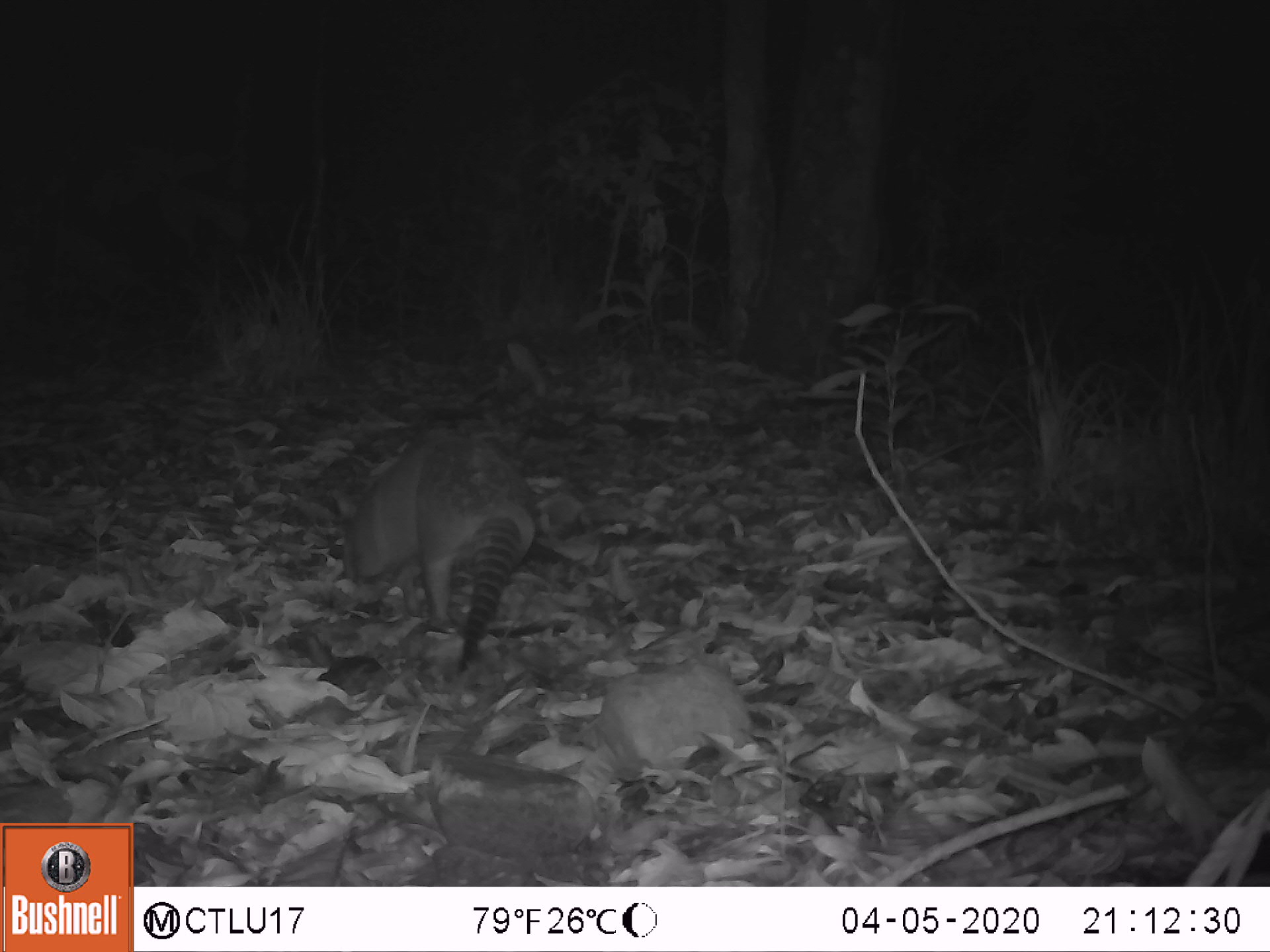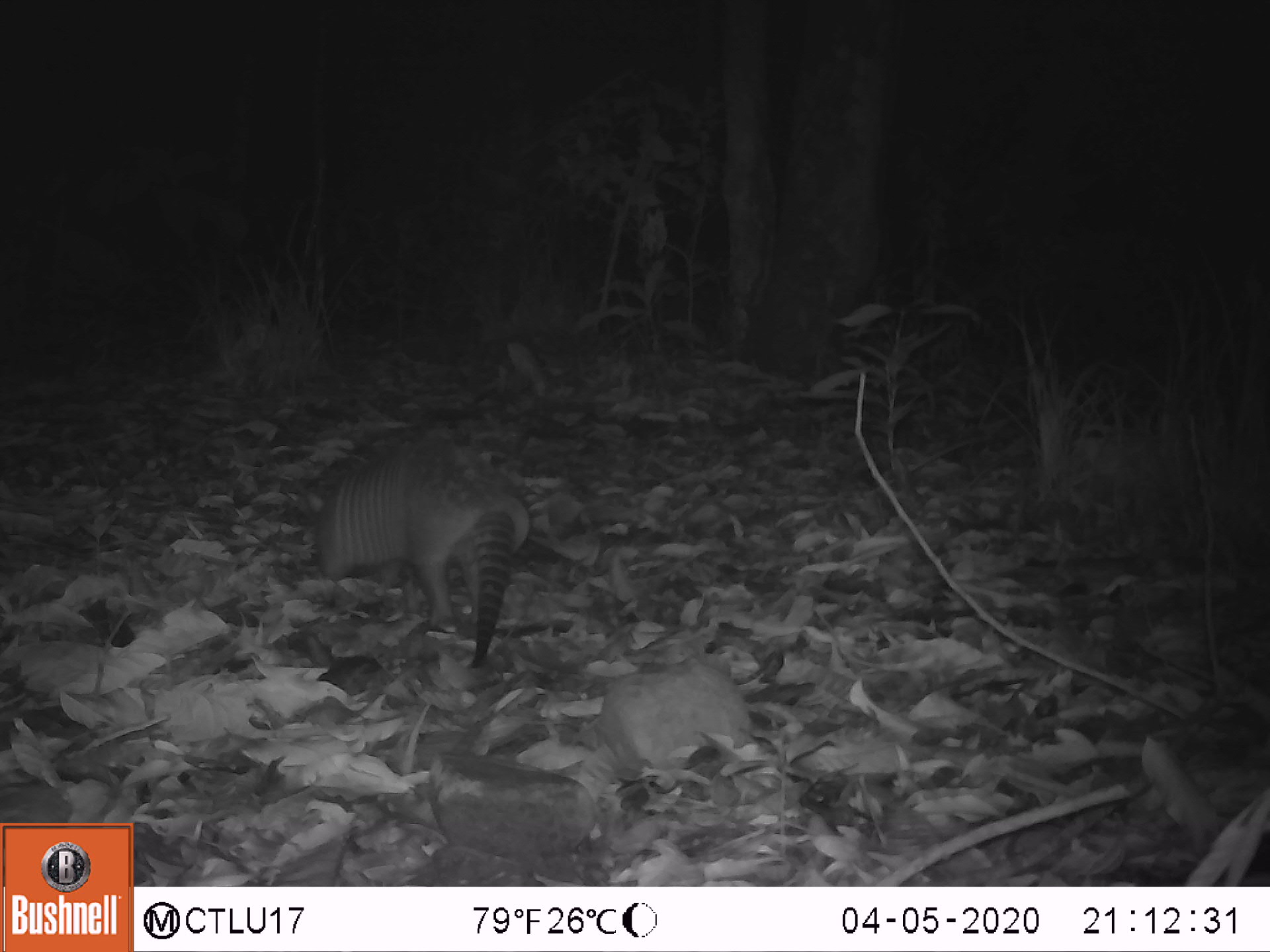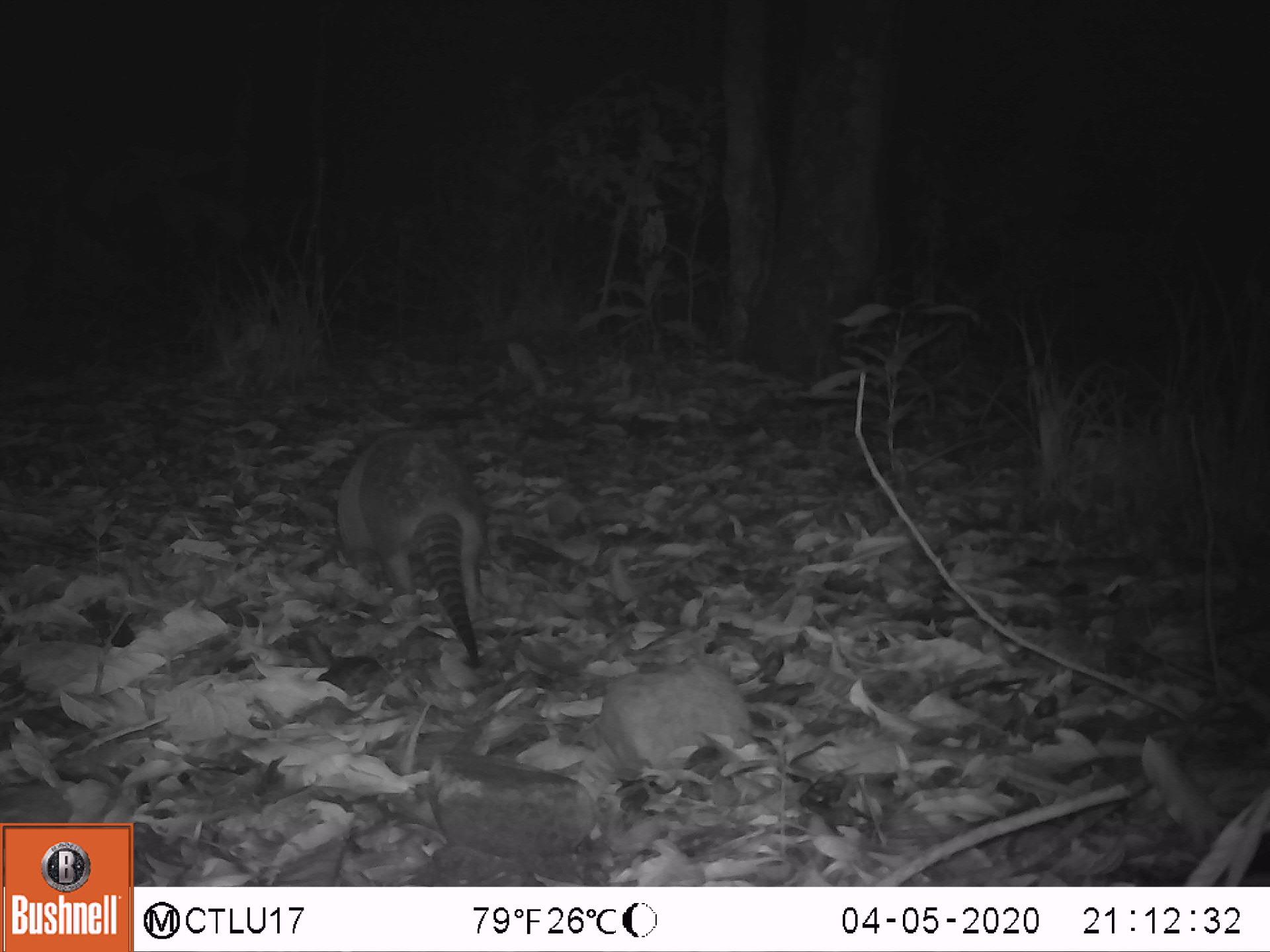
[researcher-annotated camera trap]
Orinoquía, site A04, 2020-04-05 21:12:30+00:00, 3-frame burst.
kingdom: Animalia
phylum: Chordata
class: Mammalia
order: Cingulata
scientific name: Cingulata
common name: armadillo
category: unknown armadillo